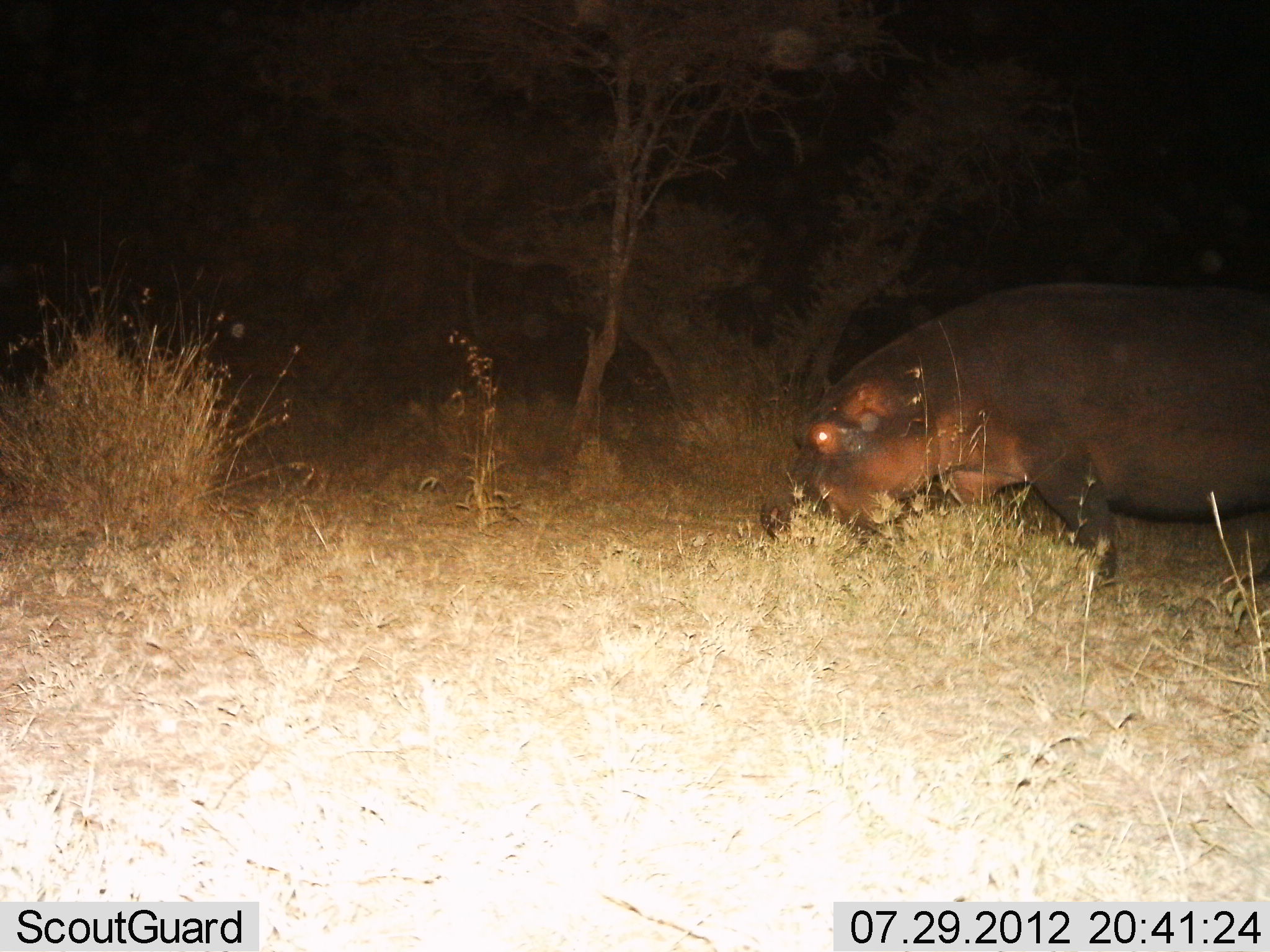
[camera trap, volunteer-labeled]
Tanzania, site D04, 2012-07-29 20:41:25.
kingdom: Animalia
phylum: Chordata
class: Mammalia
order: Artiodactyla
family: Hippopotamidae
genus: Hippopotamus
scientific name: Hippopotamus amphibius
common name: hippopotamus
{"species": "hippopotamus (Hippopotamus amphibius)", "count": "1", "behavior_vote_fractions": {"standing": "10%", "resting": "10%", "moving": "50%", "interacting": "0%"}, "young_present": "0%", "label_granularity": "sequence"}